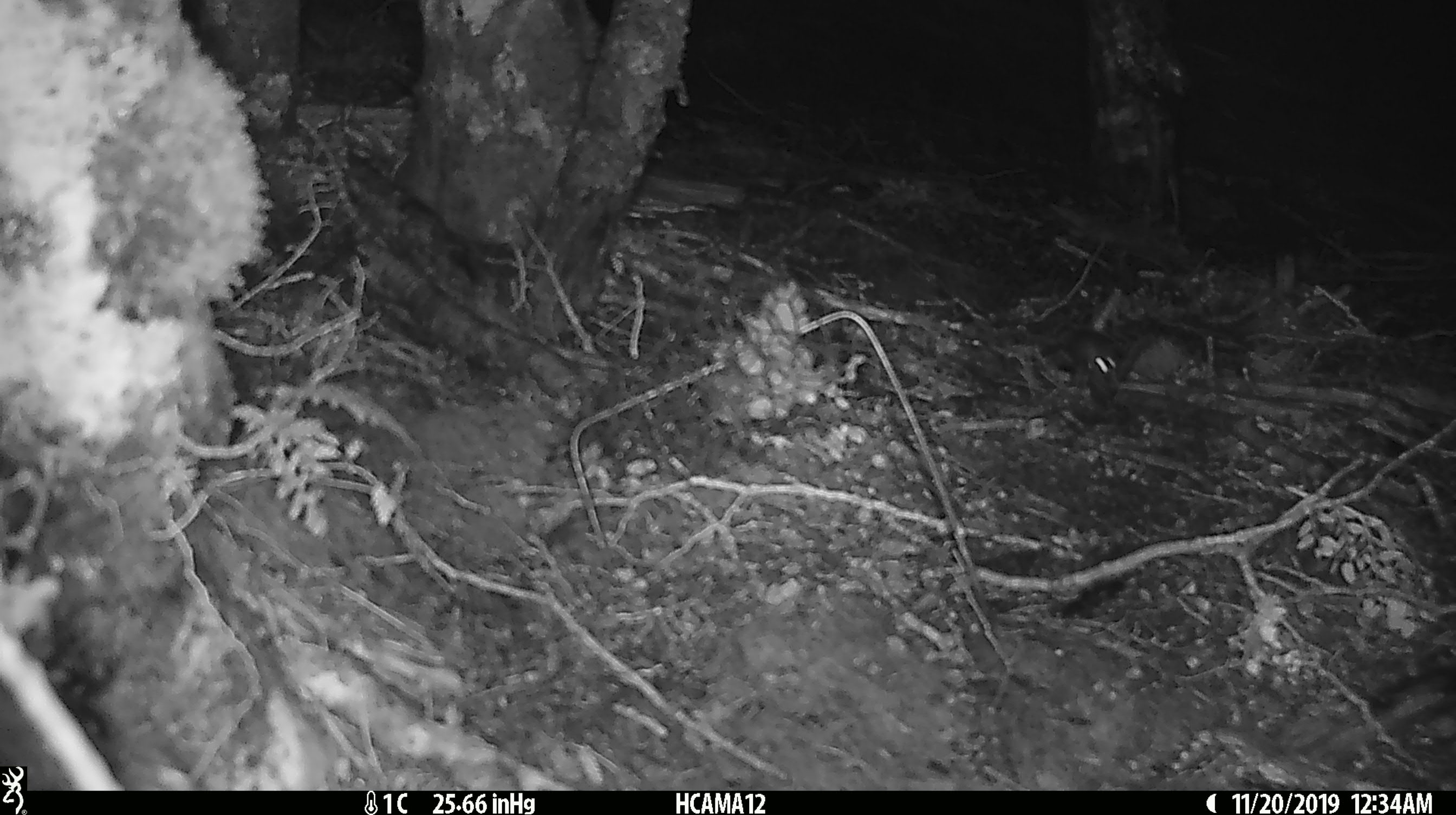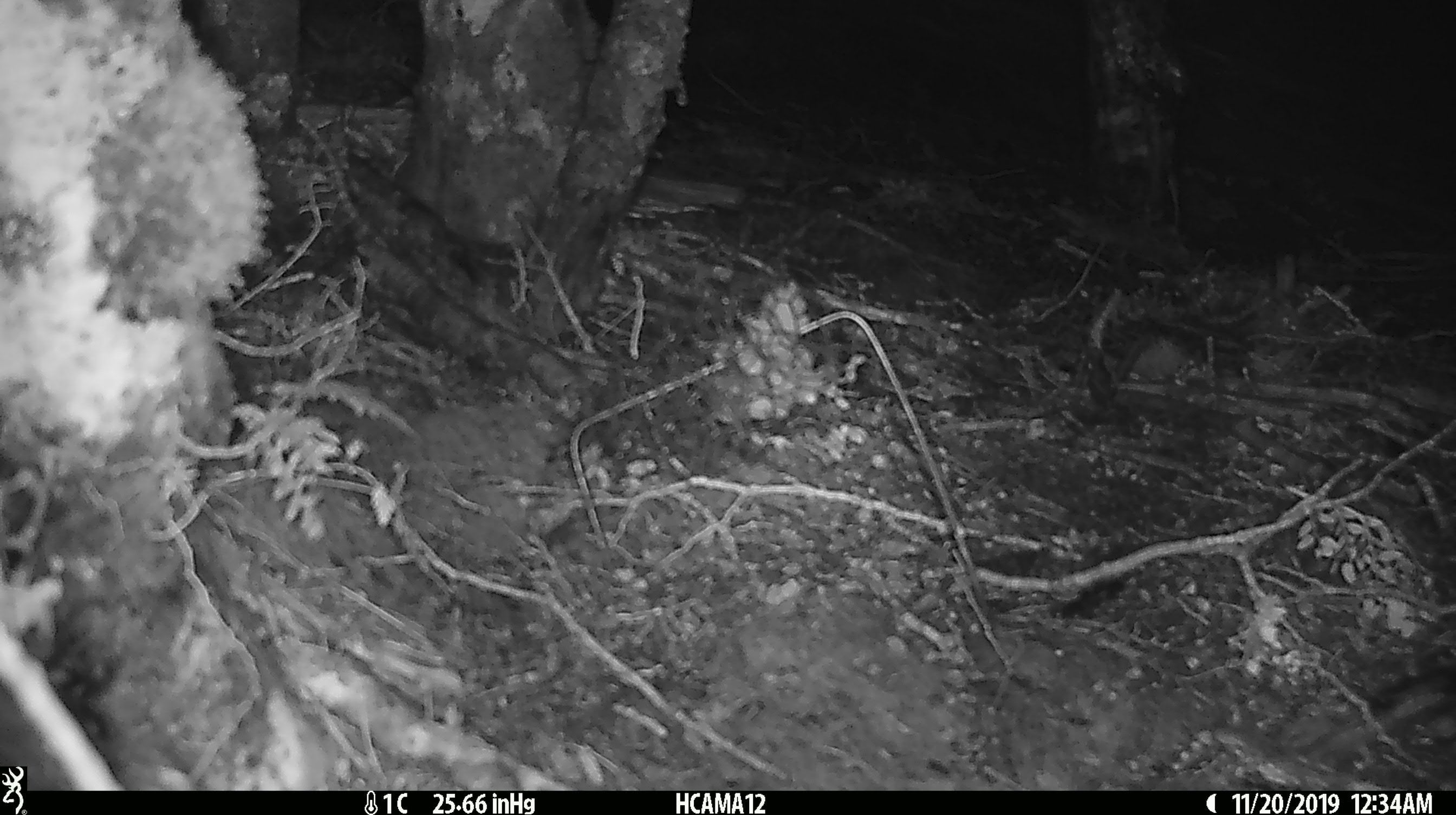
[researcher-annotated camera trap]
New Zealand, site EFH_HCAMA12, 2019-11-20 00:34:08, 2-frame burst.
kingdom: Animalia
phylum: Chordata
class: Mammalia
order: Rodentia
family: Muridae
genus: Mus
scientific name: Mus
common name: mouse